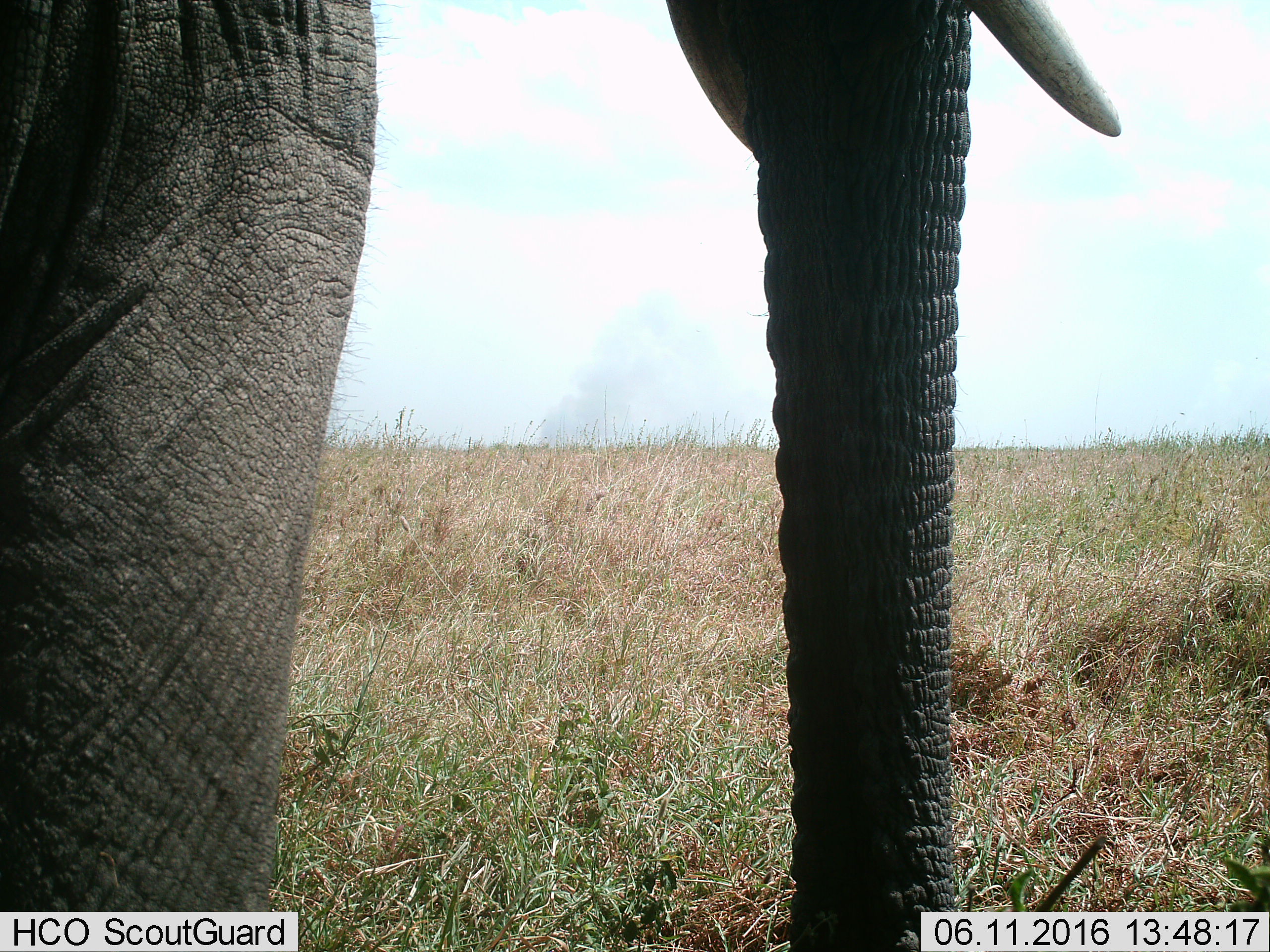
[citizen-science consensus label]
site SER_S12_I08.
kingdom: Animalia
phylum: Chordata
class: Mammalia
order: Proboscidea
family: Elephantidae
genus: Loxodonta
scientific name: Loxodonta africana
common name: african bush elephant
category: elephant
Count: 1.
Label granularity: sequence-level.